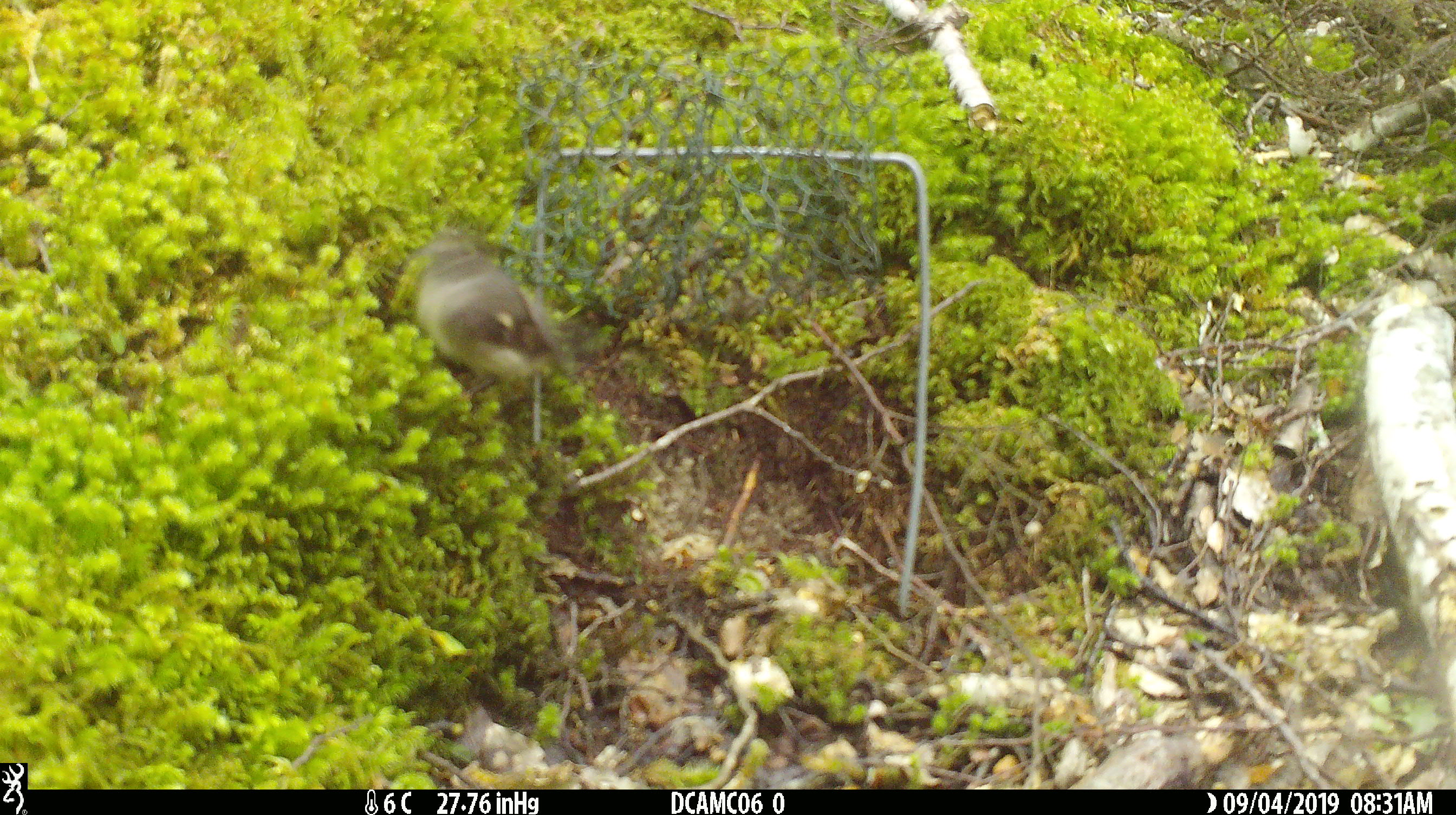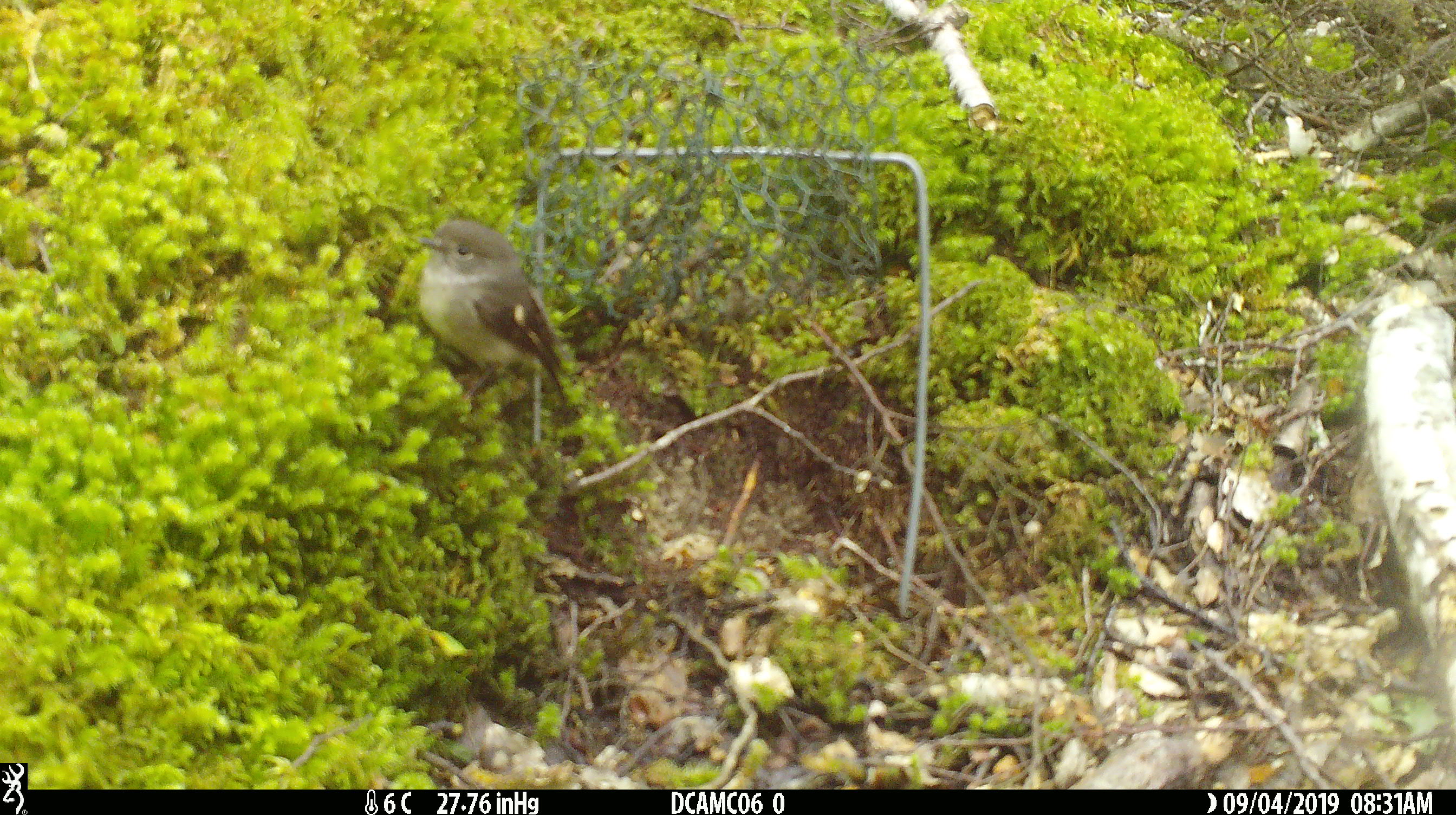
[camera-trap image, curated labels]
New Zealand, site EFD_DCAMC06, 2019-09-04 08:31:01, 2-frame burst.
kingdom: Animalia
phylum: Chordata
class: Aves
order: Passeriformes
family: Petroicidae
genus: Petroica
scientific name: Petroica macrocephala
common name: tomtit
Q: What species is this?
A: Tomtit (Petroica macrocephala).